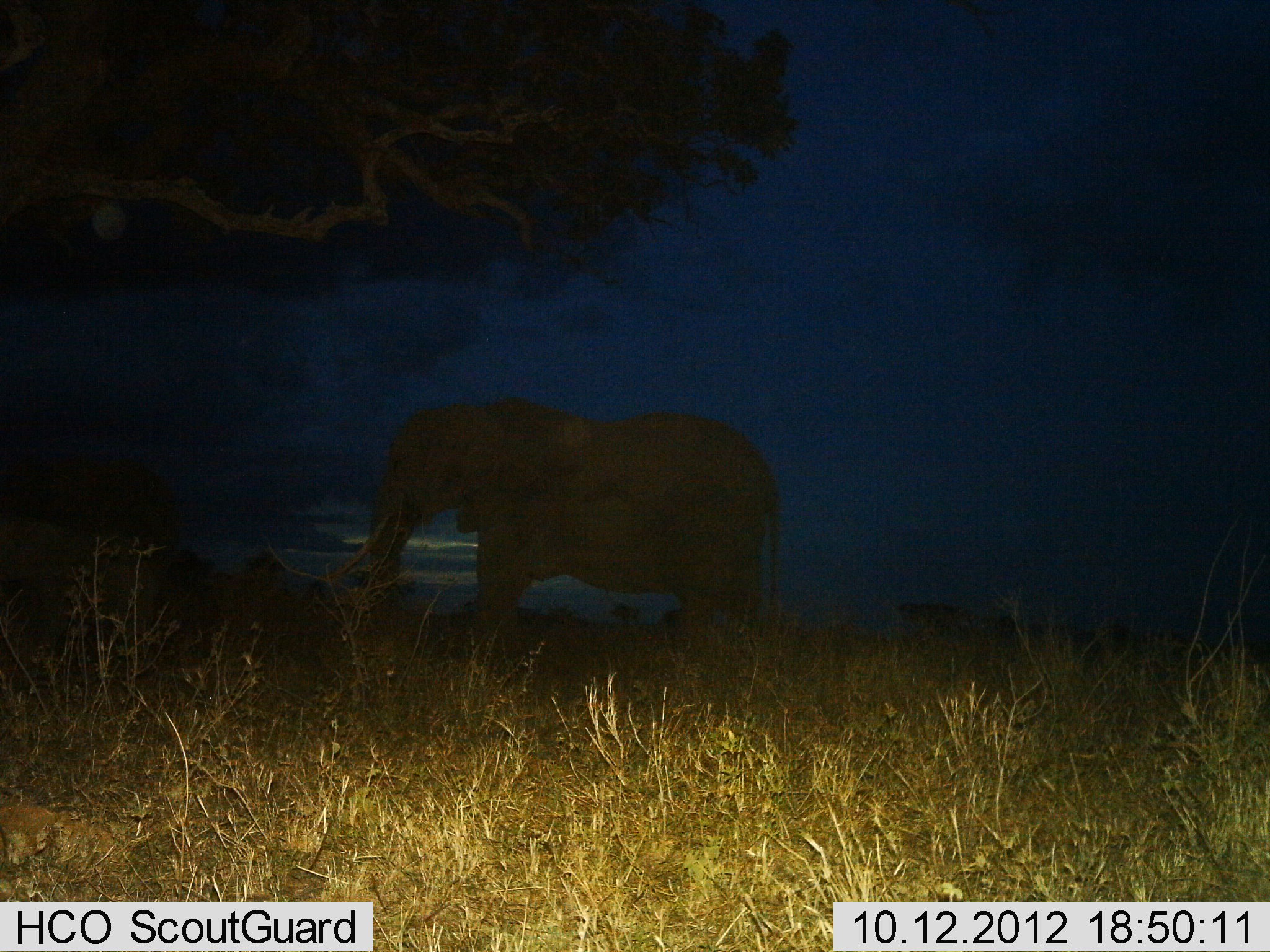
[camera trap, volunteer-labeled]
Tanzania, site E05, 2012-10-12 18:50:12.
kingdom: Animalia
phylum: Chordata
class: Mammalia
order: Proboscidea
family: Elephantidae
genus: Loxodonta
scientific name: Loxodonta africana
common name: african bush elephant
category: elephant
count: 1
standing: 90%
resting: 0%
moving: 10%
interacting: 0%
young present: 0%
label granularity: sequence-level